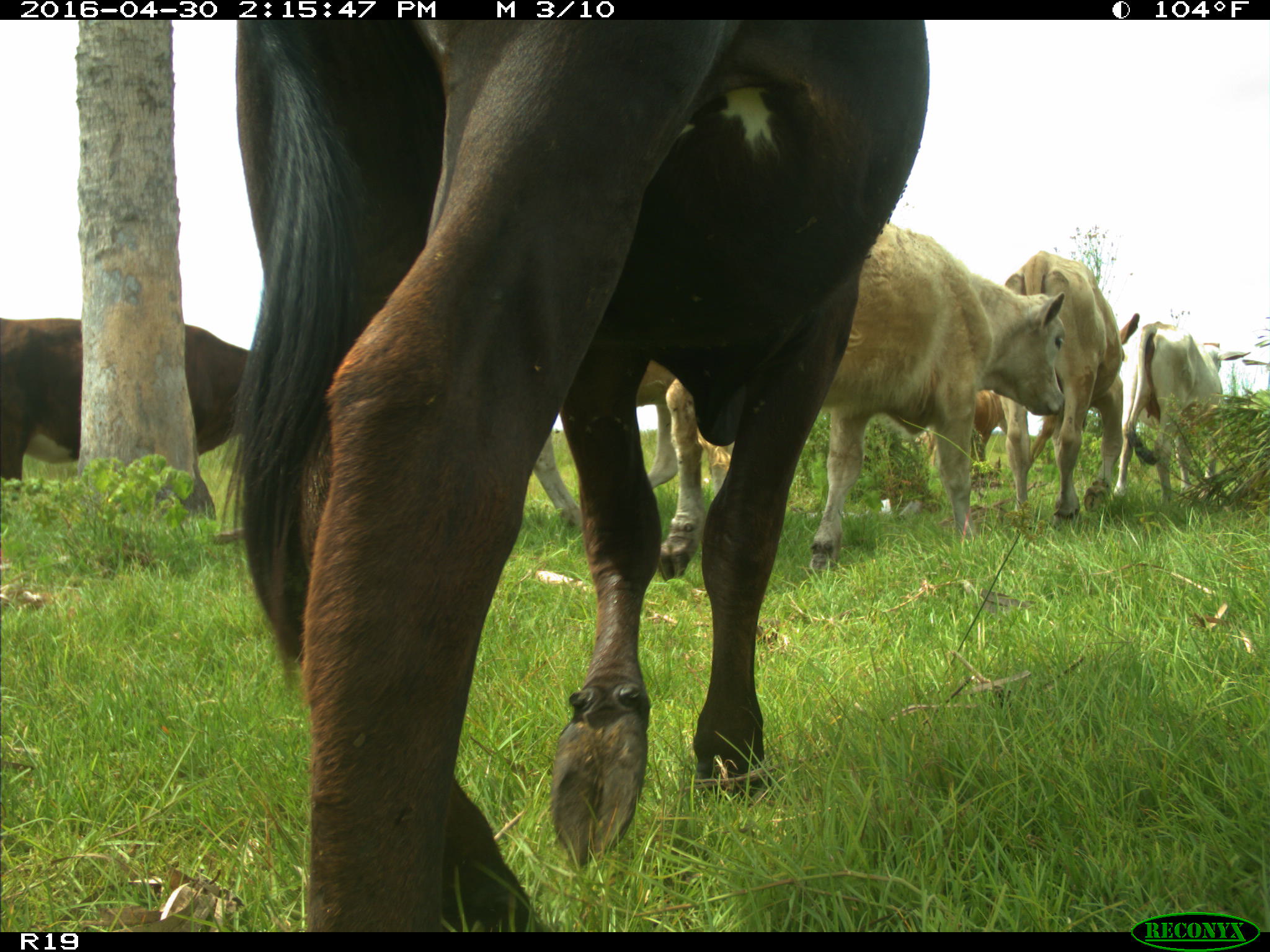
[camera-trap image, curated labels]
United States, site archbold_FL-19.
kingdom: Animalia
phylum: Chordata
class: Mammalia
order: Artiodactyla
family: Bovidae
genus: Bos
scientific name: Bos taurus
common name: domestic cow